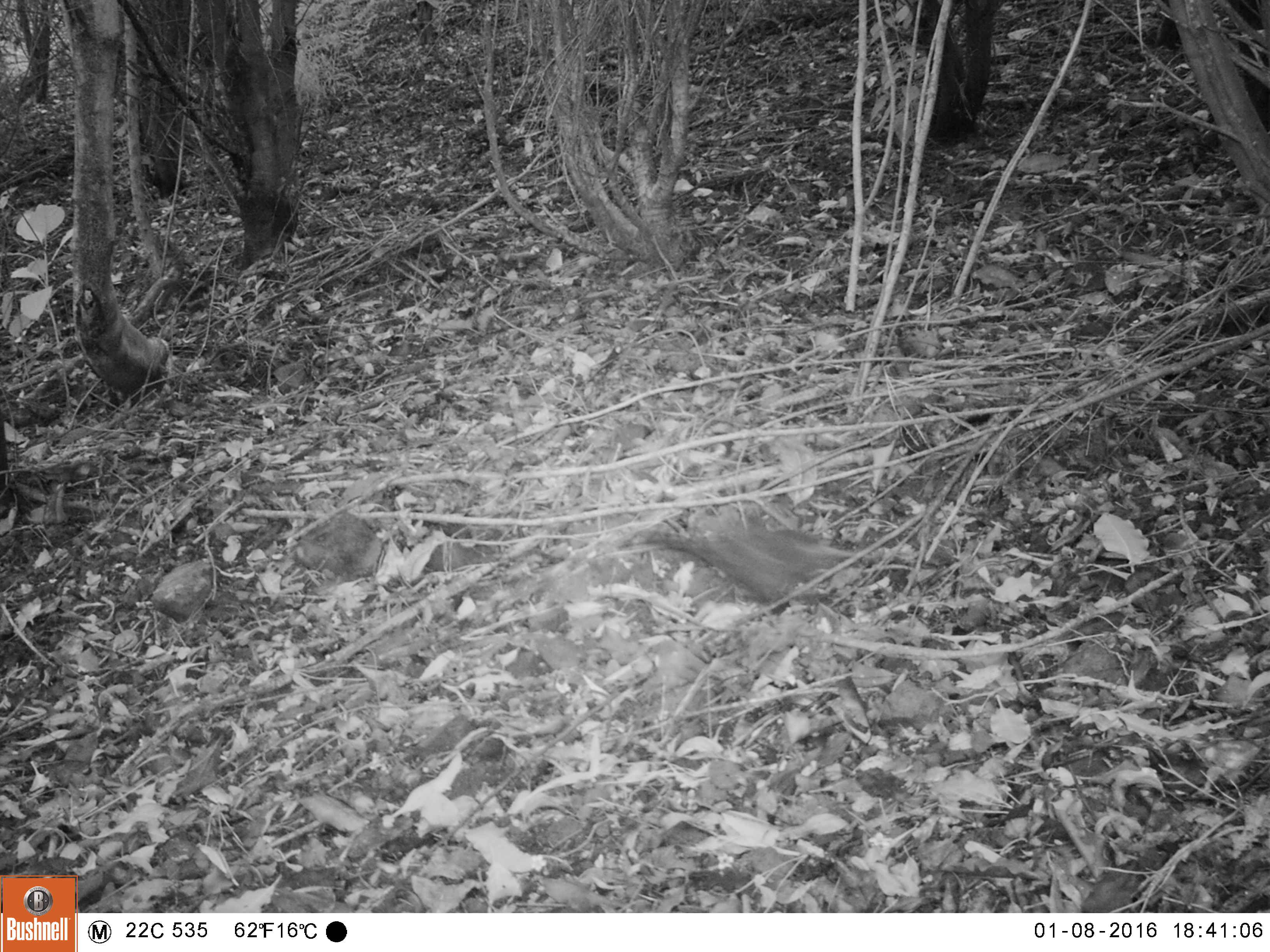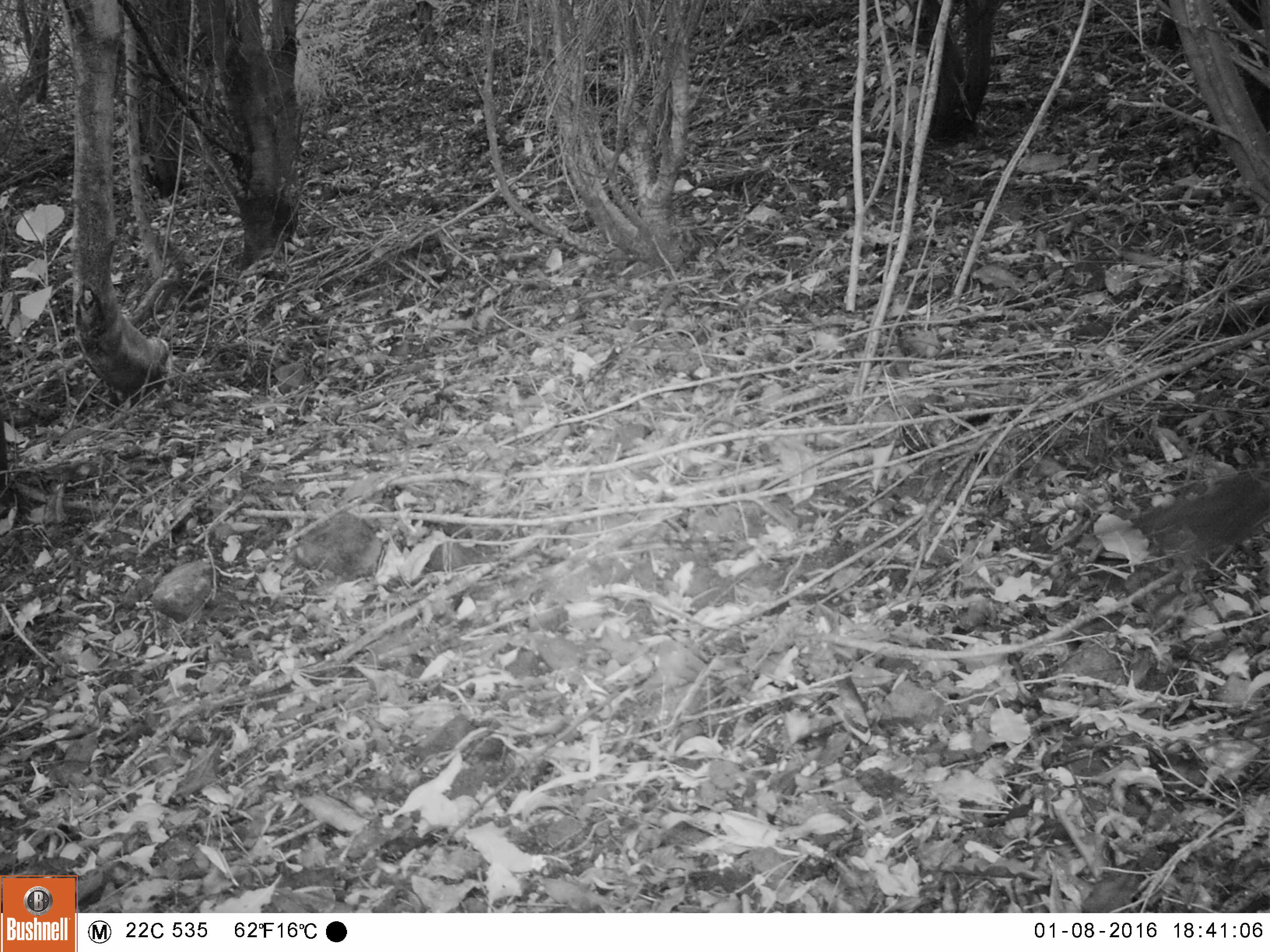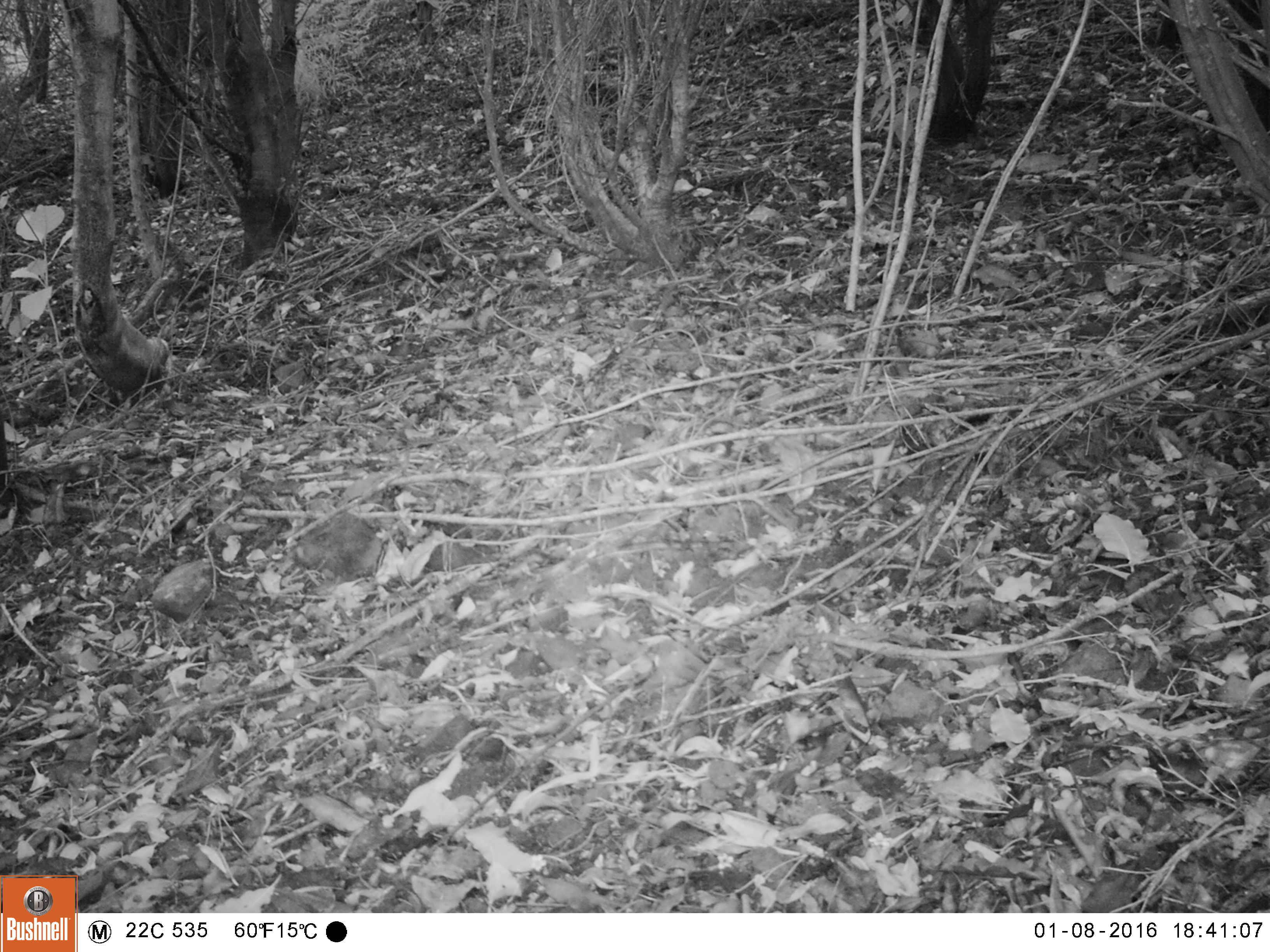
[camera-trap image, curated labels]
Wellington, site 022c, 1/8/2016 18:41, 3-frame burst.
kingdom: Animalia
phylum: Chordata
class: Aves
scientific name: Aves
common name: bird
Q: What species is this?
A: Bird (Aves).